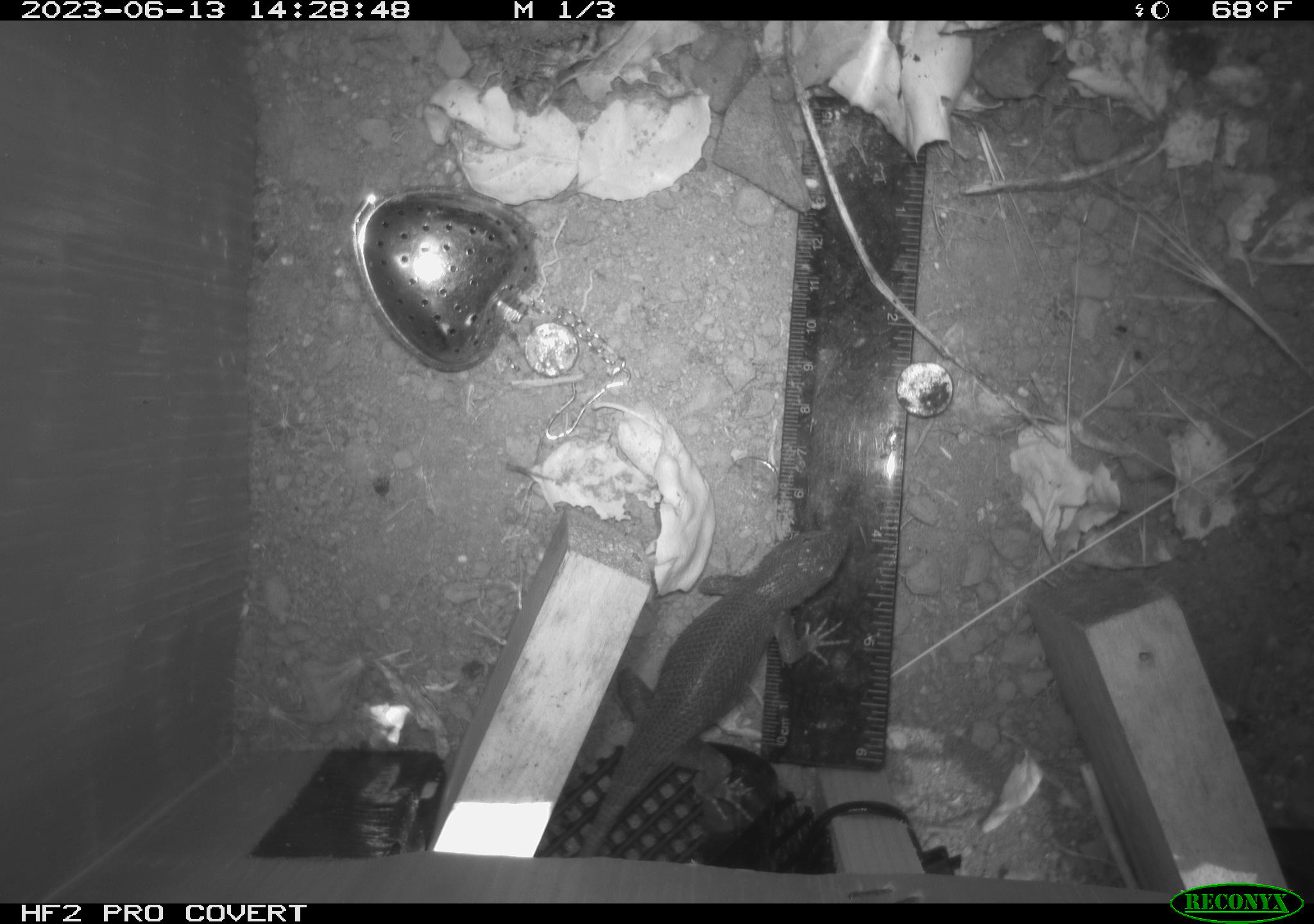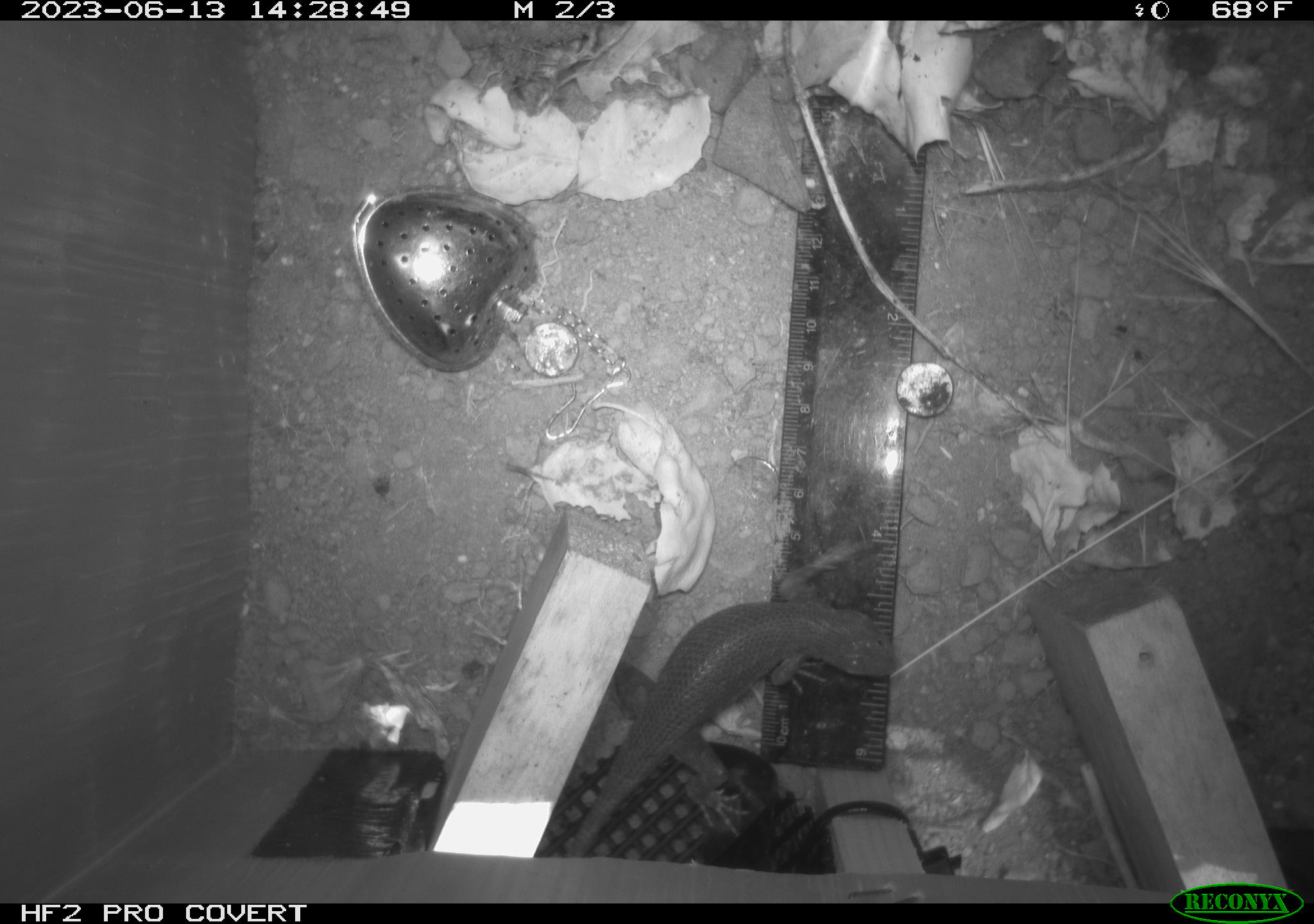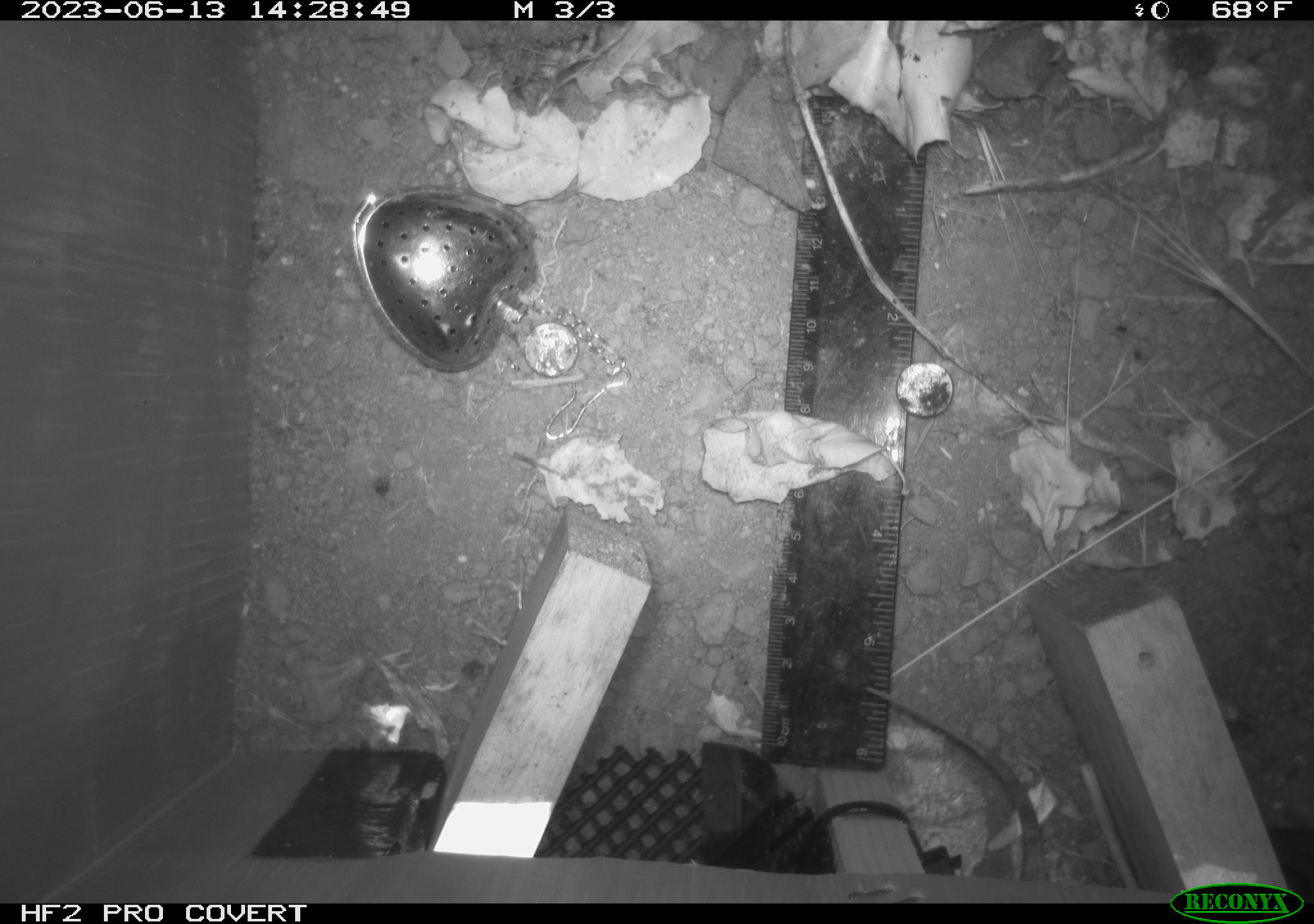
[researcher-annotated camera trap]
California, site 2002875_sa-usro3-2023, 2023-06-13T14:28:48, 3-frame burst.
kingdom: Animalia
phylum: Chordata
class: Reptilia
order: Squamata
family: Phrynosomatidae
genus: Sceloporus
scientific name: Sceloporus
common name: spiny lizards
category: sceloporus species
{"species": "sceloporus species (spiny lizards) (Sceloporus)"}